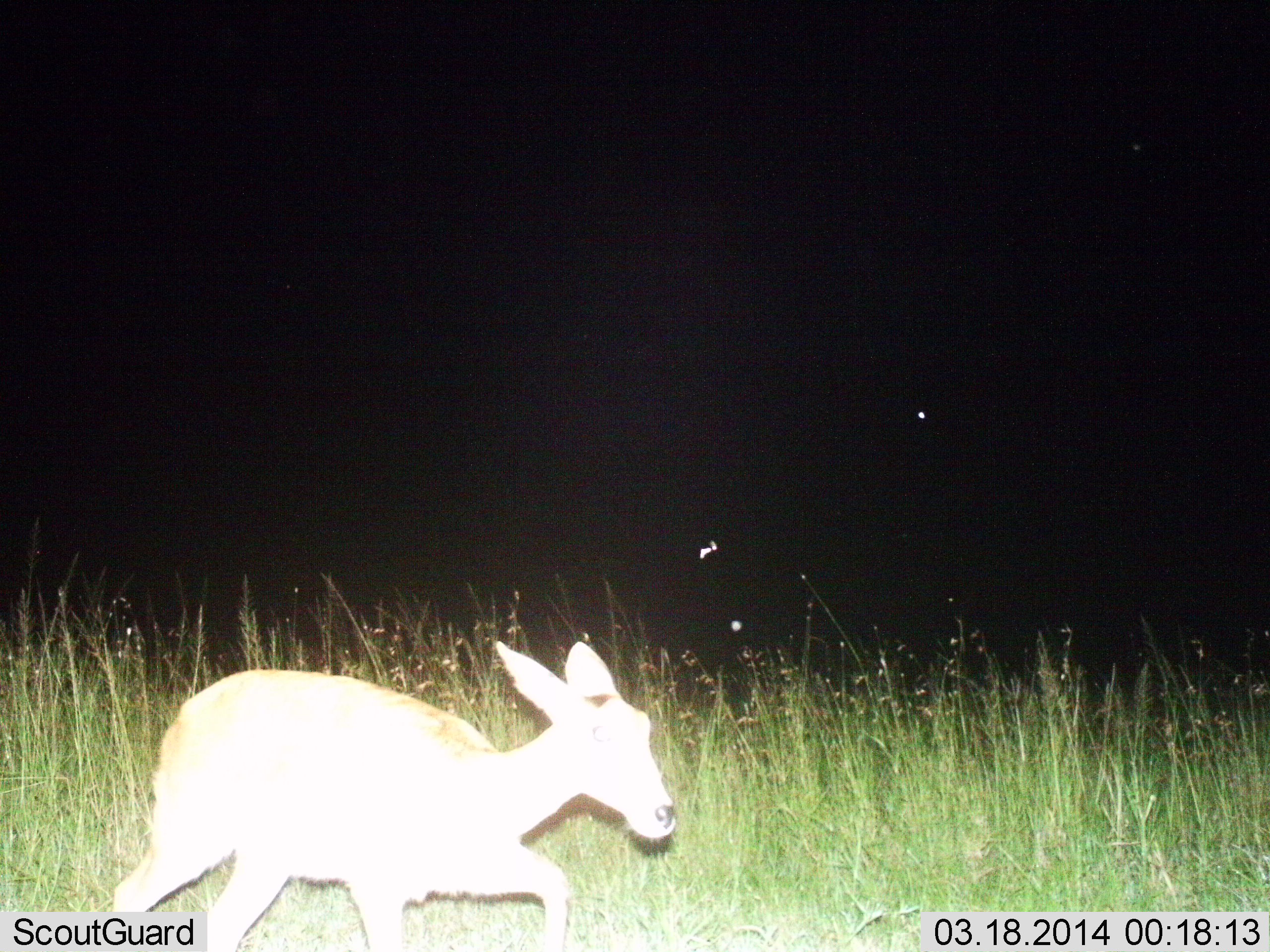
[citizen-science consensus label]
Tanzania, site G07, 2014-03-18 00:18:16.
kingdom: Animalia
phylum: Chordata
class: Mammalia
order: Artiodactyla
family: Bovidae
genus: Redunca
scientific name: Redunca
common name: reedbuck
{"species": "reedbuck (Redunca)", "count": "1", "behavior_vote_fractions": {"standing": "6%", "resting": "0%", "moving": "94%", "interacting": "0%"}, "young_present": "6%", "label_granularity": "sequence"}